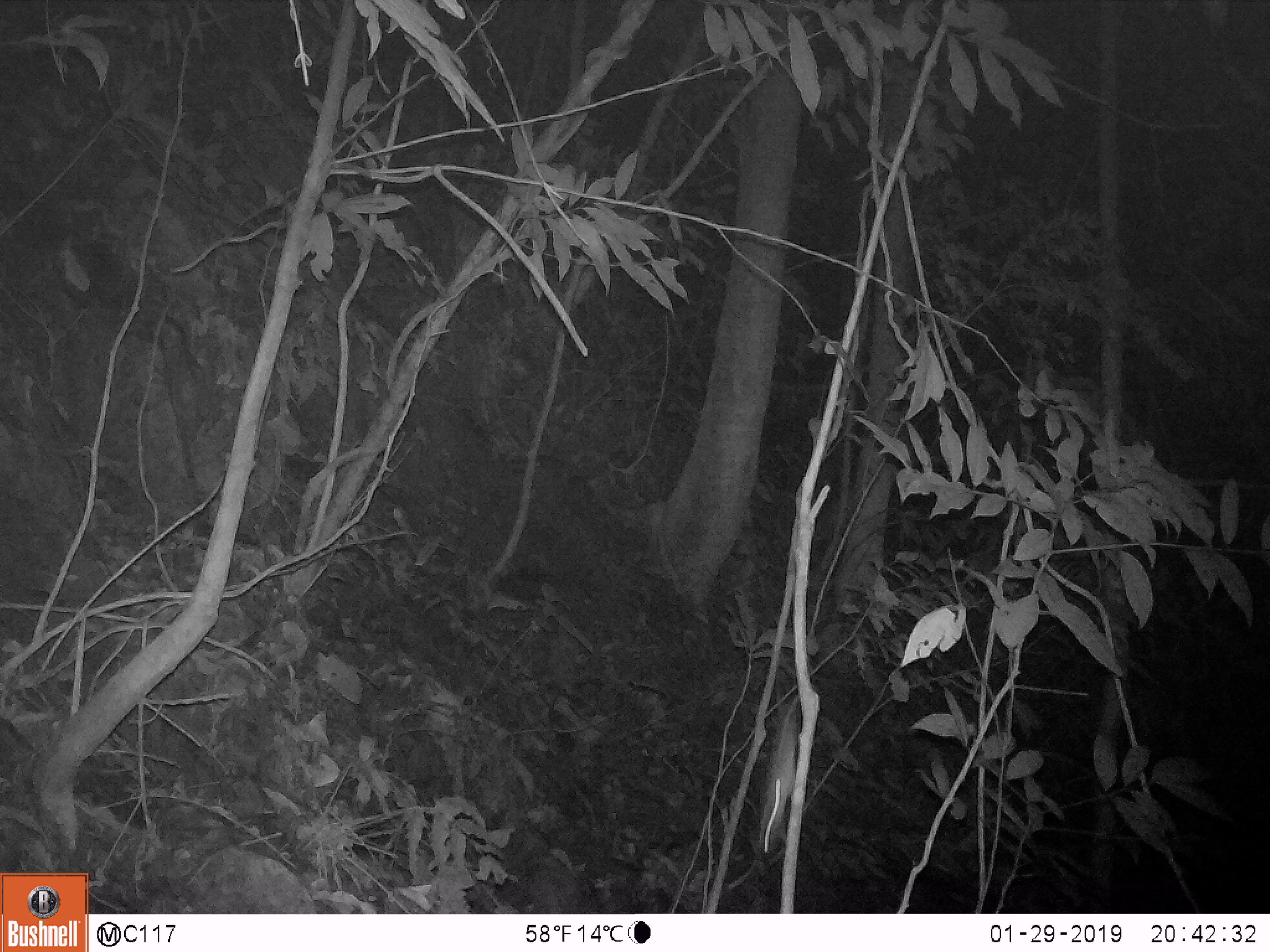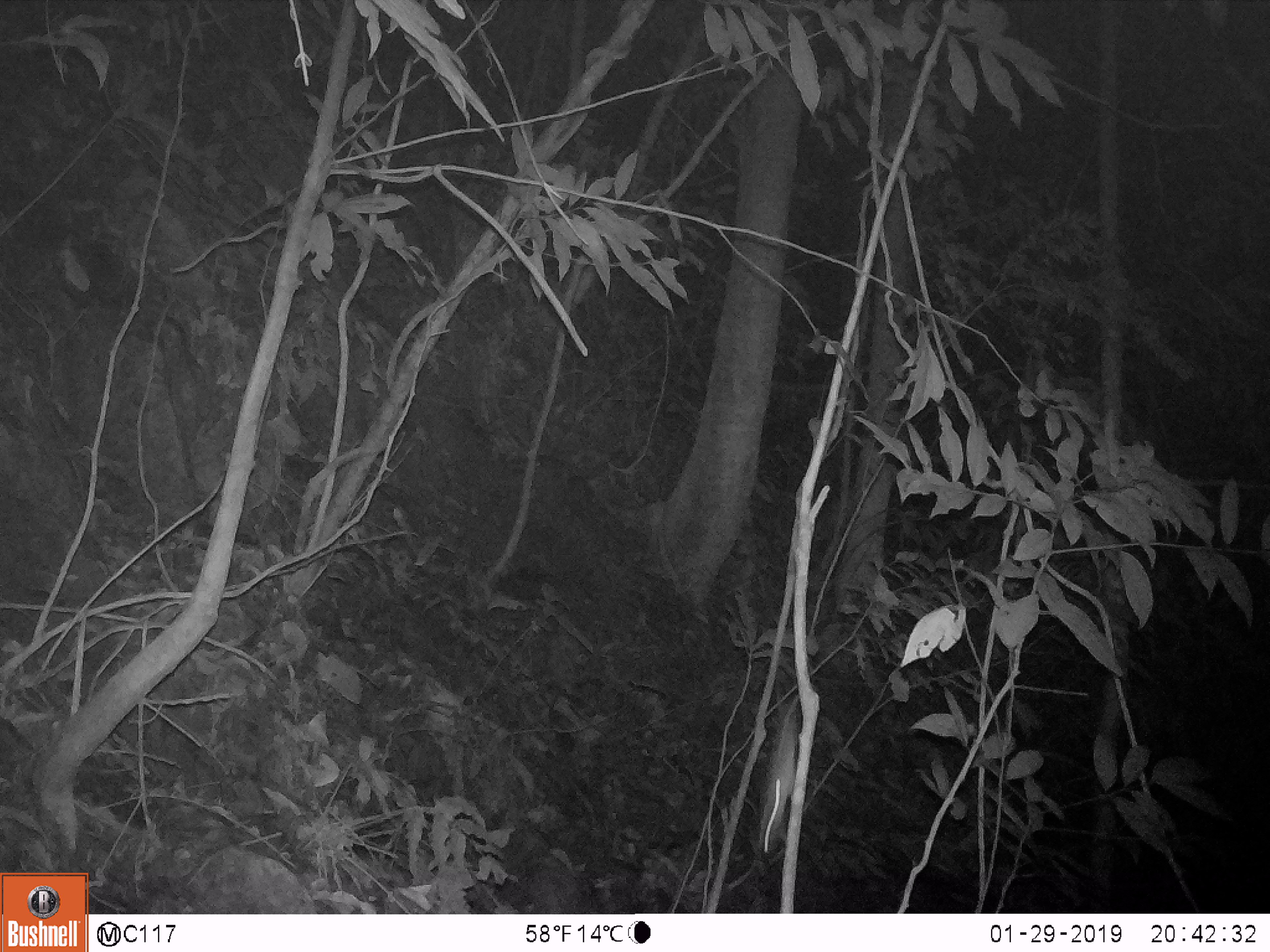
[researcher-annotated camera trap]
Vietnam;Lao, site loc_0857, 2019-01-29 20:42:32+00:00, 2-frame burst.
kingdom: Animalia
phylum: Chordata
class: Mammalia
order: Rodentia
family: Muridae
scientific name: Muridae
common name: old-world mice and rats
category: unidentified murid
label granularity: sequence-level